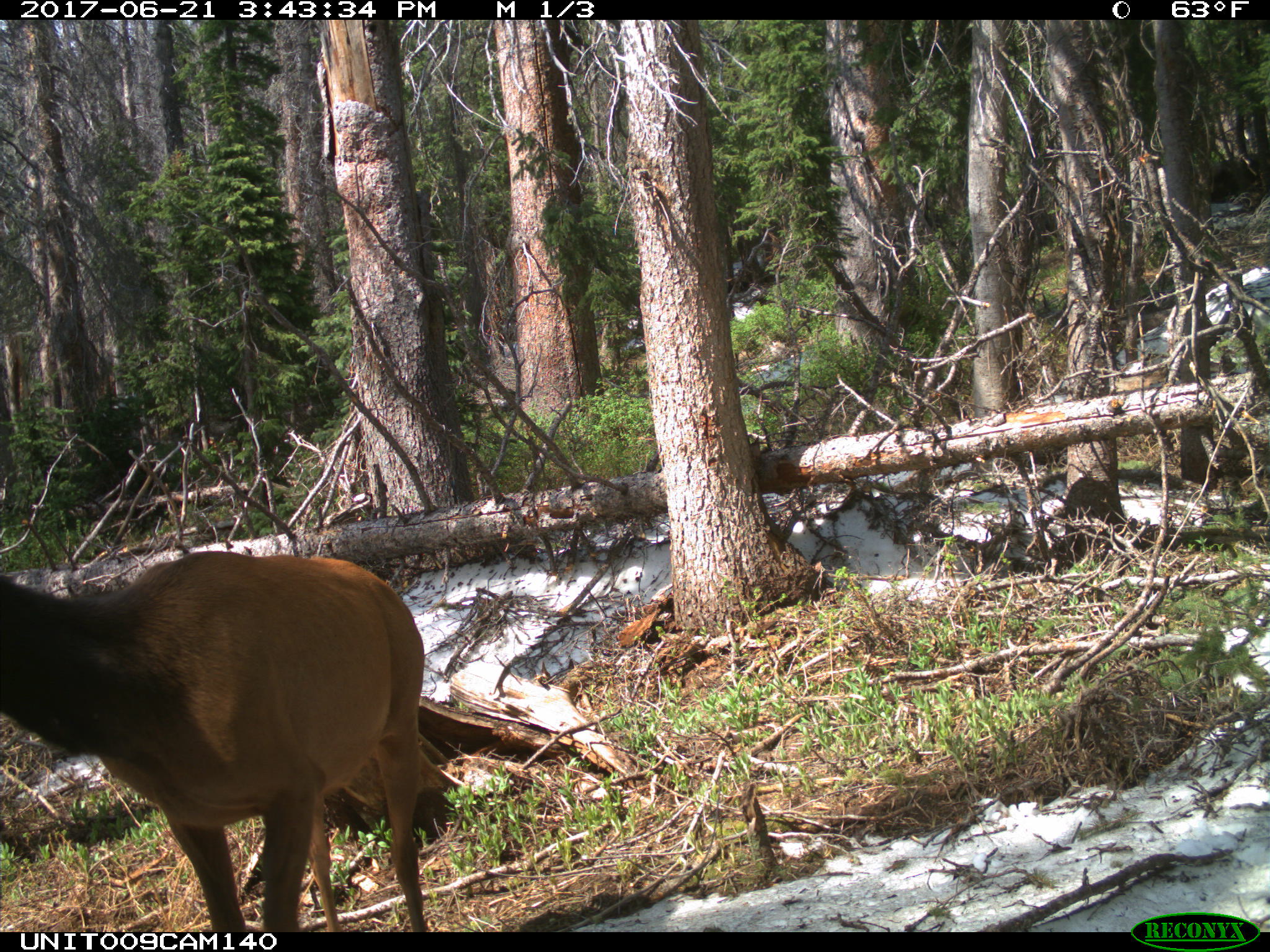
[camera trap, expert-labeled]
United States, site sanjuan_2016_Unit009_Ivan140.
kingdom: Animalia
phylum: Chordata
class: Mammalia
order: Artiodactyla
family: Cervidae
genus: Cervus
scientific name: Cervus elaphus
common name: red deer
Cervus elaphus (red deer).